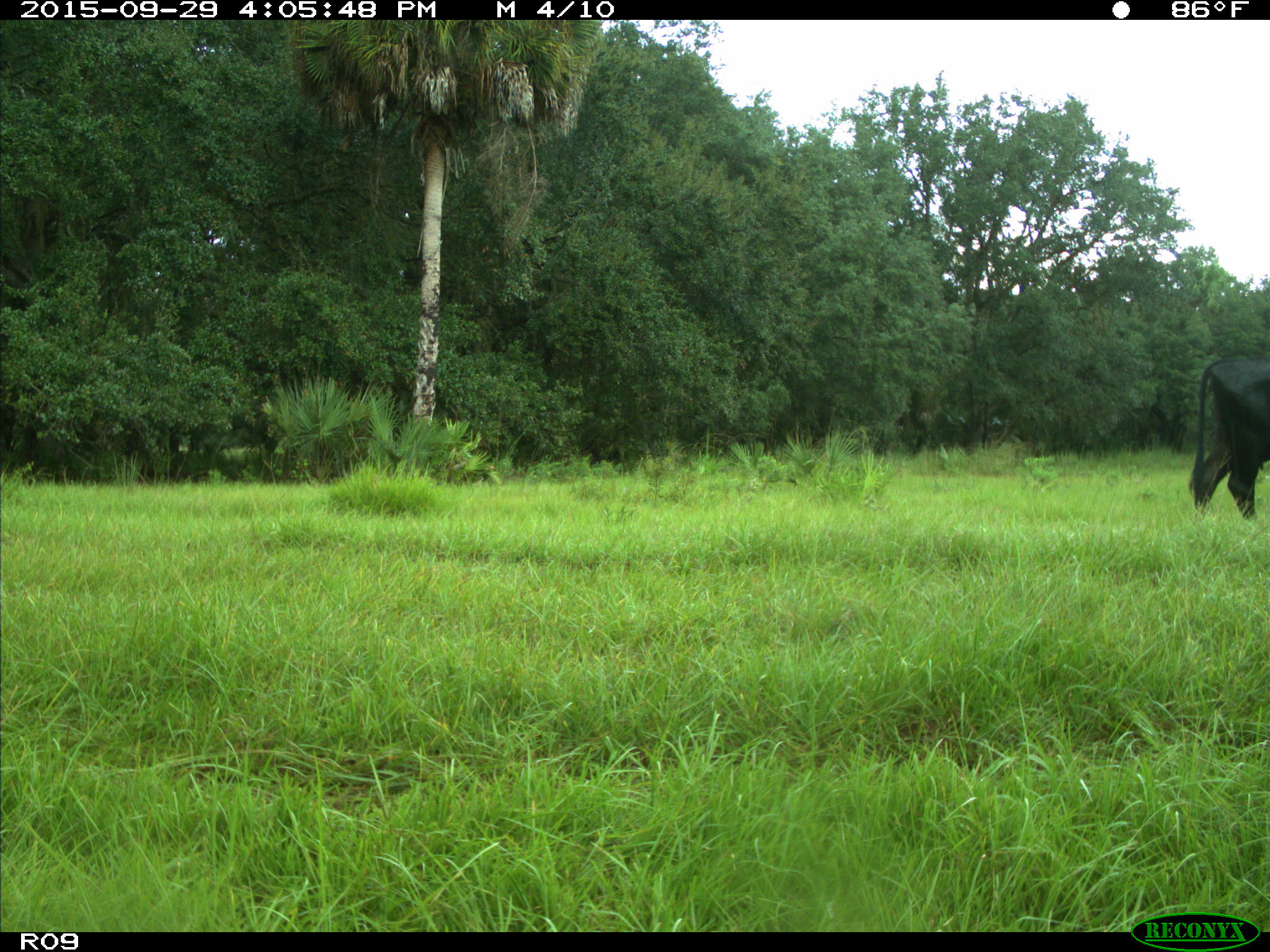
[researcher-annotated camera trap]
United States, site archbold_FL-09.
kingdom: Animalia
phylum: Chordata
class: Mammalia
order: Artiodactyla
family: Bovidae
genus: Bos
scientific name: Bos taurus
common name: domestic cow